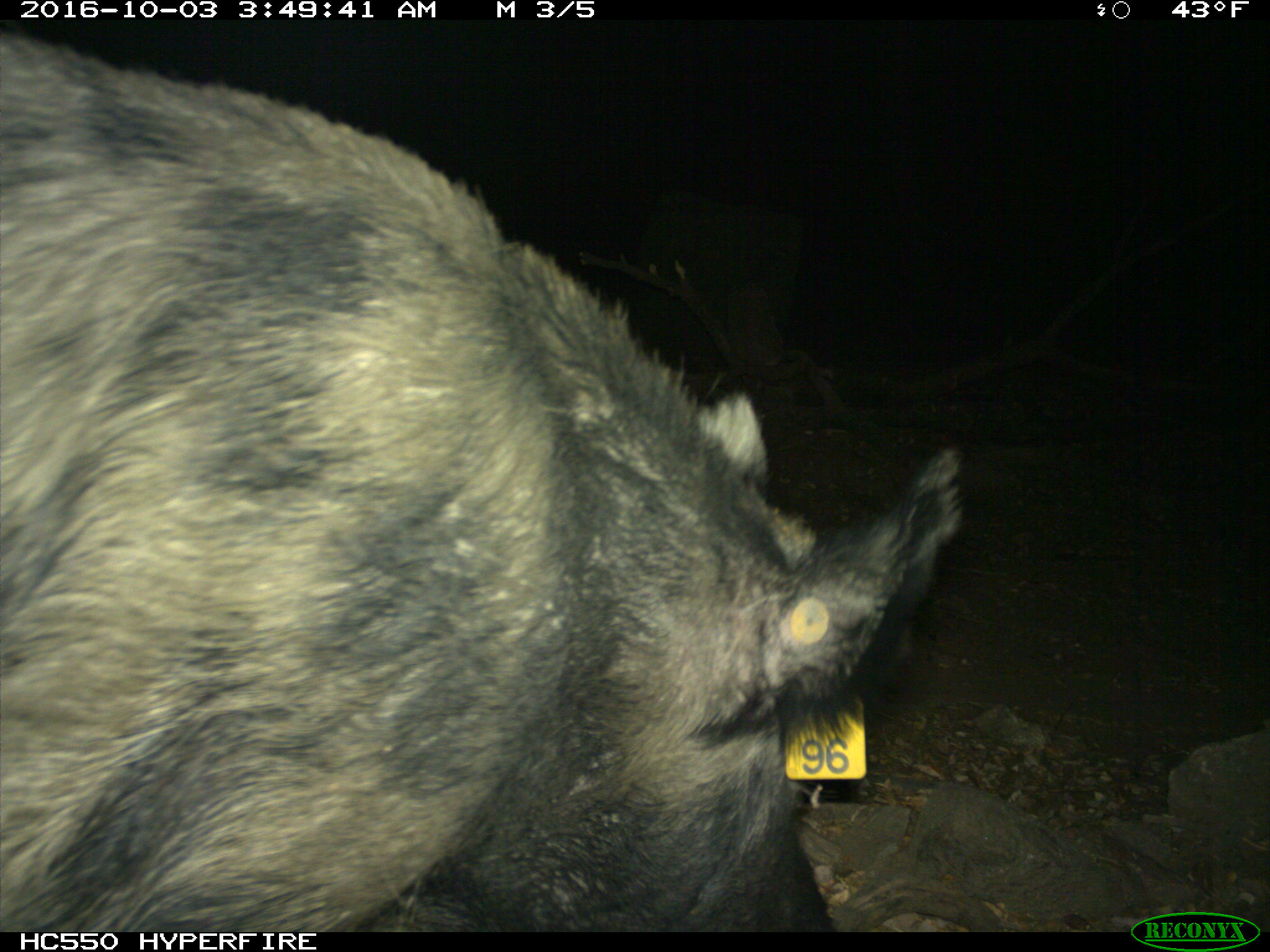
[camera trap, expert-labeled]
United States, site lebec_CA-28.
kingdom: Animalia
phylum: Chordata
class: Mammalia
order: Artiodactyla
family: Suidae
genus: Sus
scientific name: Sus scrofa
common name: wild boar